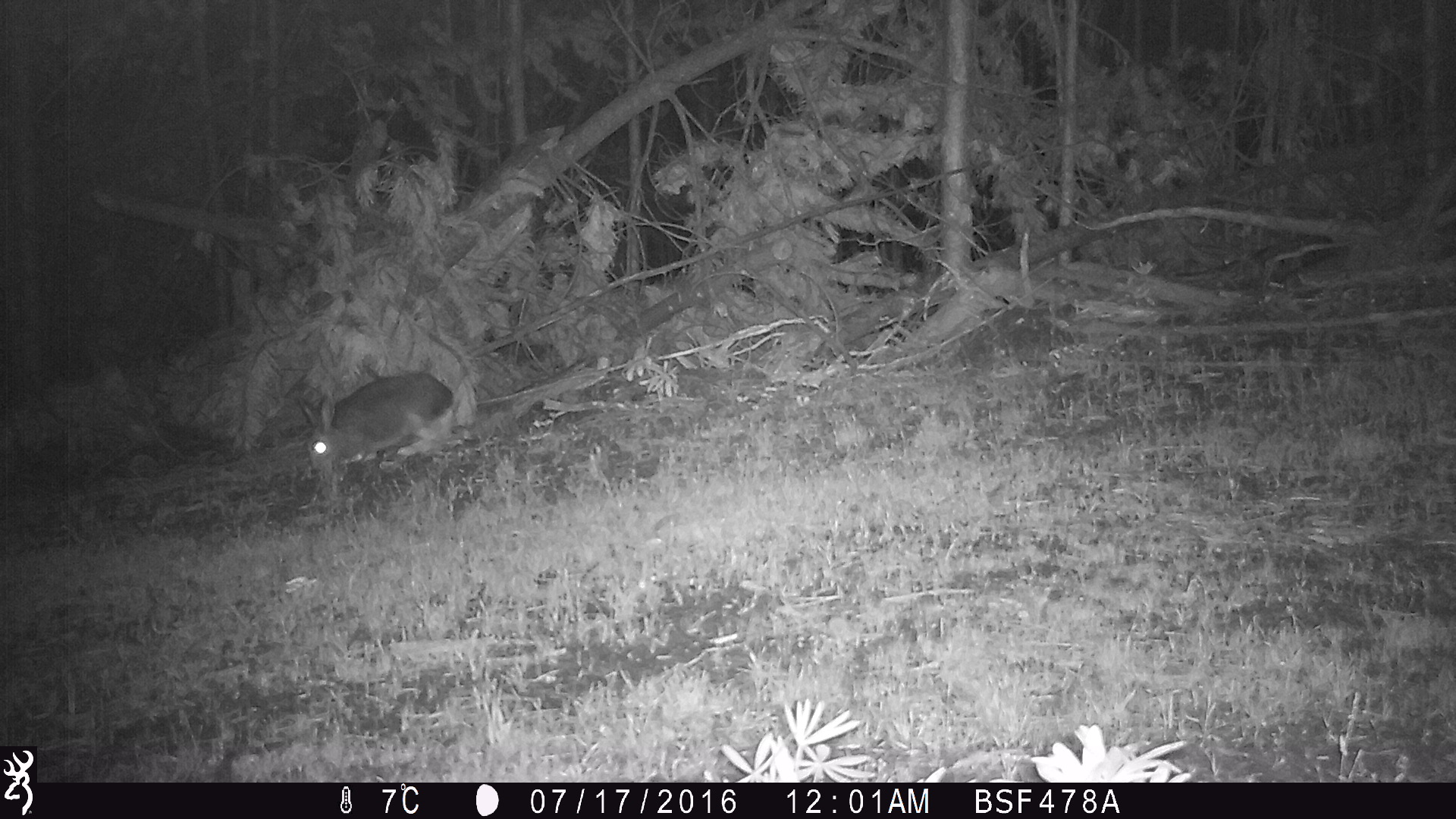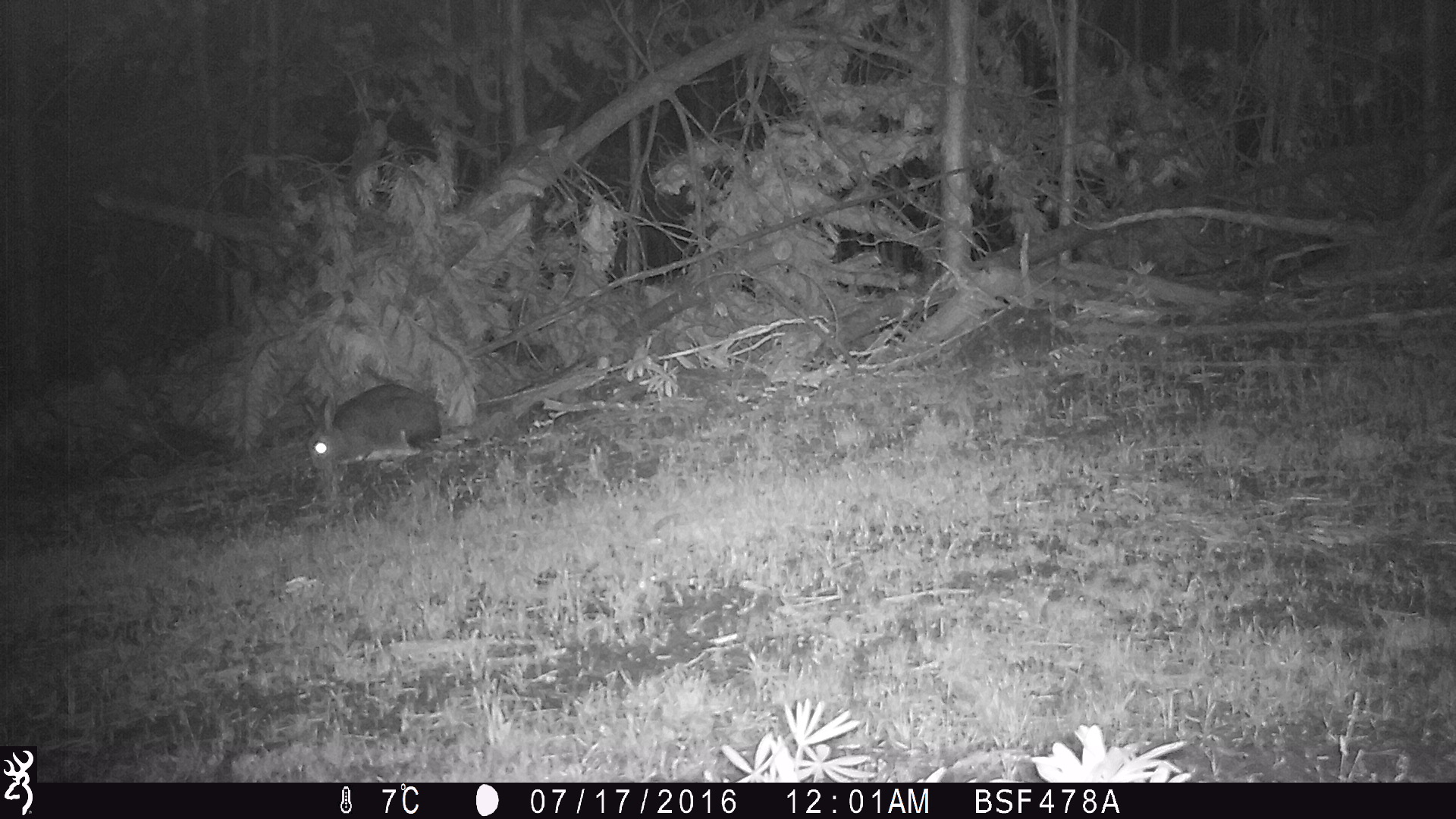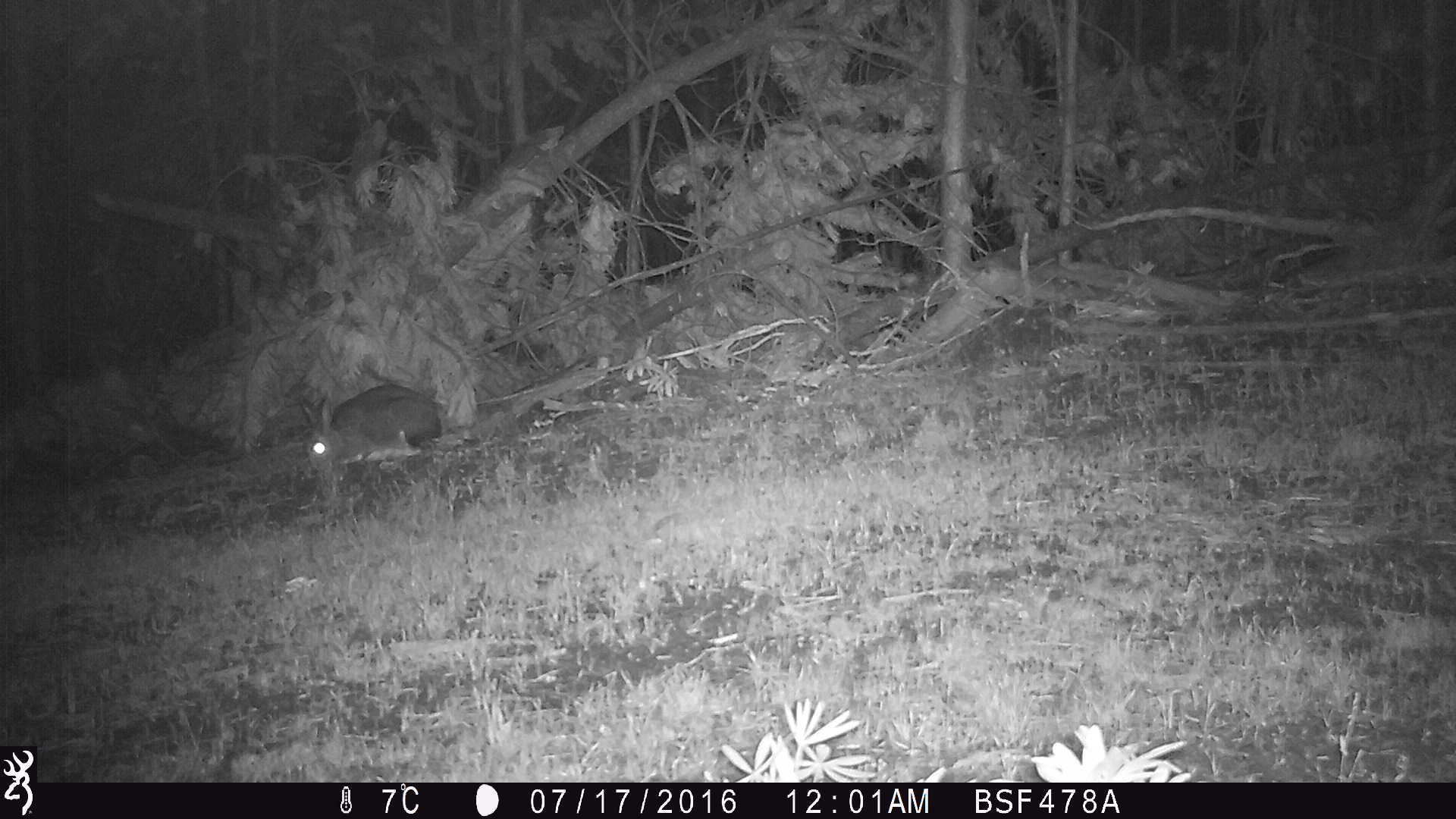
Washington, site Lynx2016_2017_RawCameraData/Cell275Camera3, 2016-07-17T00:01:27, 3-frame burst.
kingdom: Animalia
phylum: Chordata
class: Mammalia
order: Lagomorpha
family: Leporidae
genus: Lepus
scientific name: Lepus americanus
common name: snowshoe hare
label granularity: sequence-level